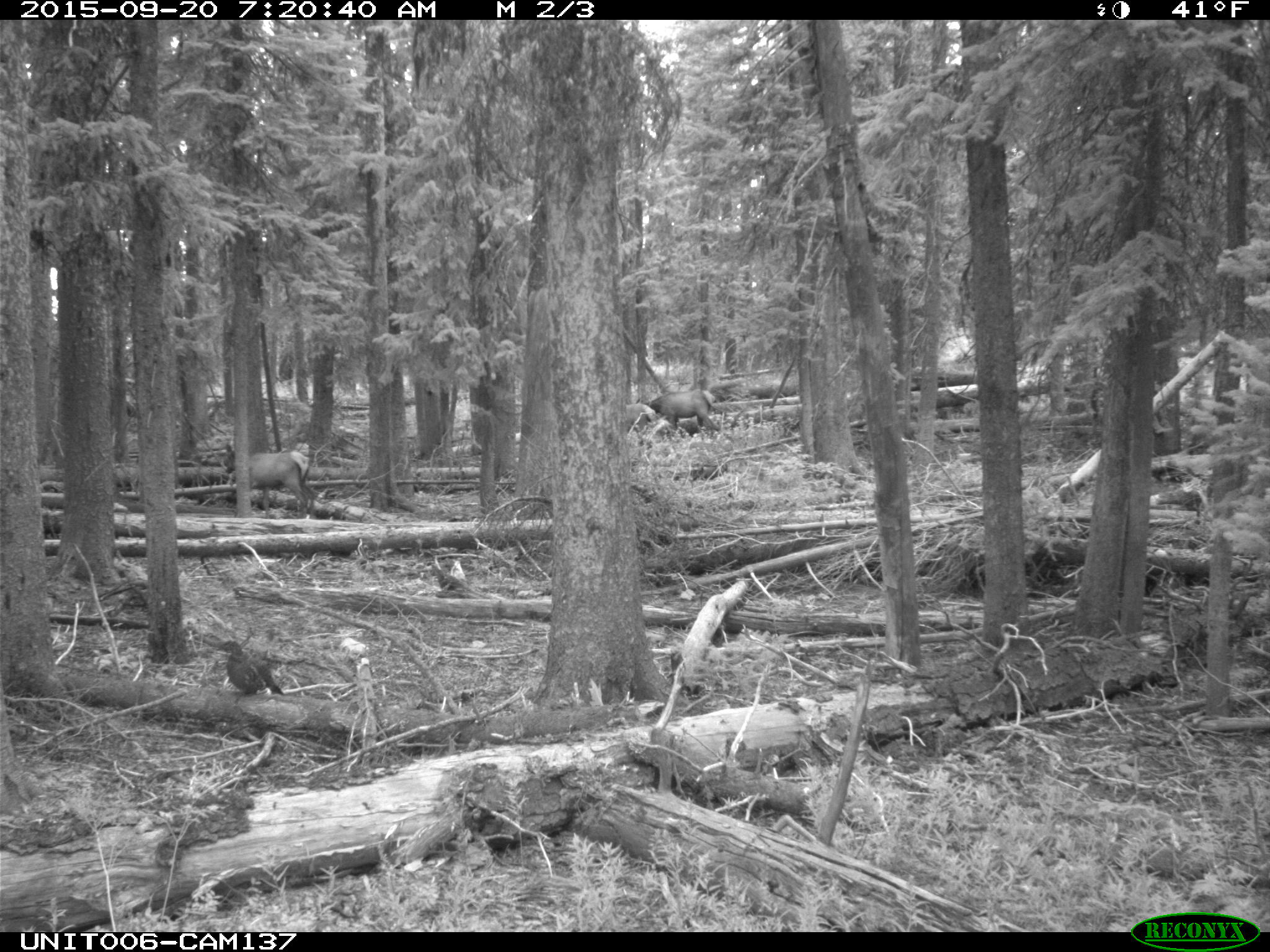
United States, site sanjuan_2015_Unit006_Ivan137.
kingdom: Animalia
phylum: Chordata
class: Mammalia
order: Artiodactyla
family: Cervidae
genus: Cervus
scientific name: Cervus elaphus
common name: red deer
Cervus elaphus (red deer).